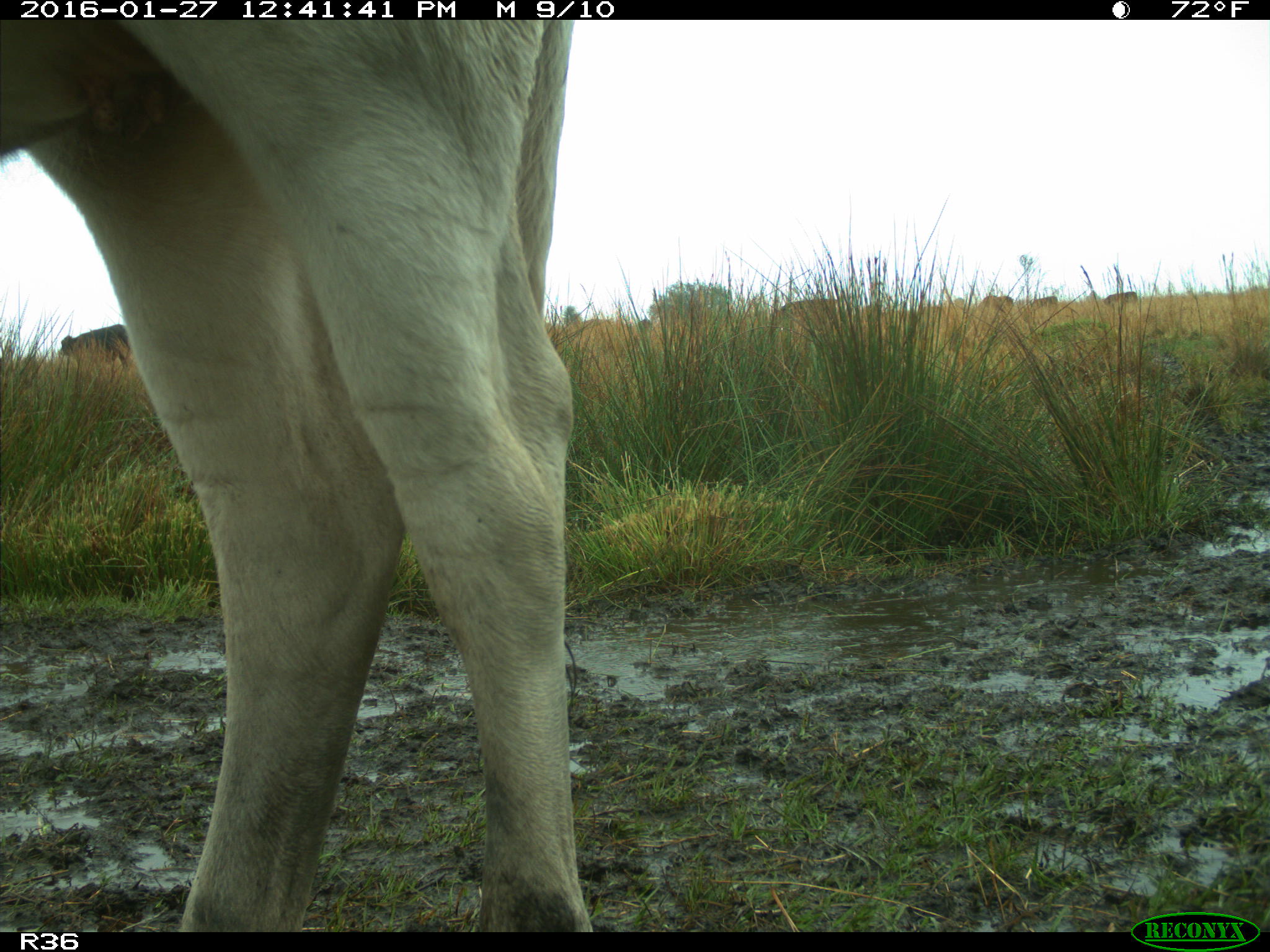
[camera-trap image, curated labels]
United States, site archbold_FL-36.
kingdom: Animalia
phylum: Chordata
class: Mammalia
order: Artiodactyla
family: Bovidae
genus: Bos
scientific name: Bos taurus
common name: domestic cow